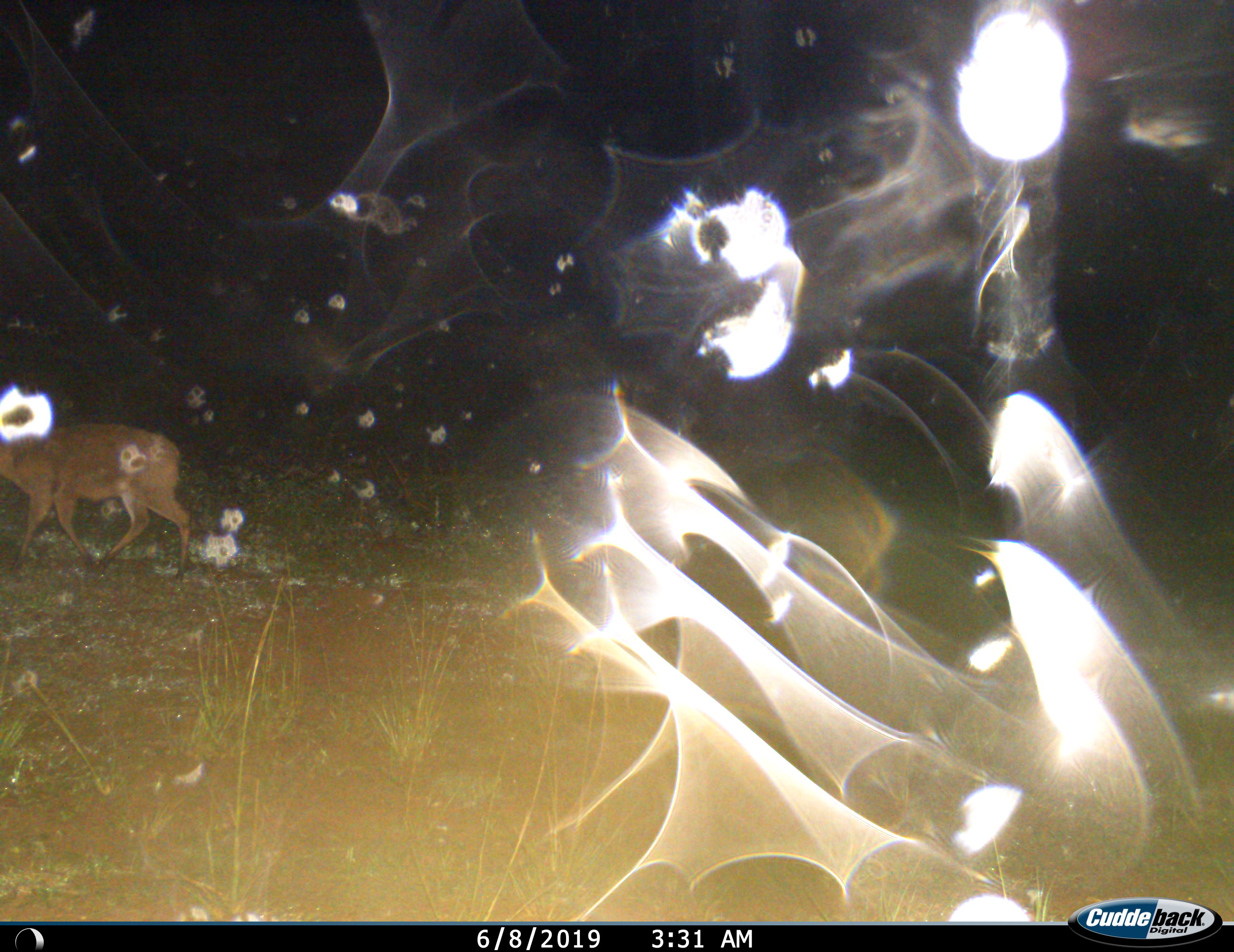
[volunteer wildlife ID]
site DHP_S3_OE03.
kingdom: Animalia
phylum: Chordata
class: Mammalia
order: Artiodactyla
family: Bovidae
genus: Sylvicapra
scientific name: Sylvicapra grimmia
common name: common duiker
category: duikercommongrey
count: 1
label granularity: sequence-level